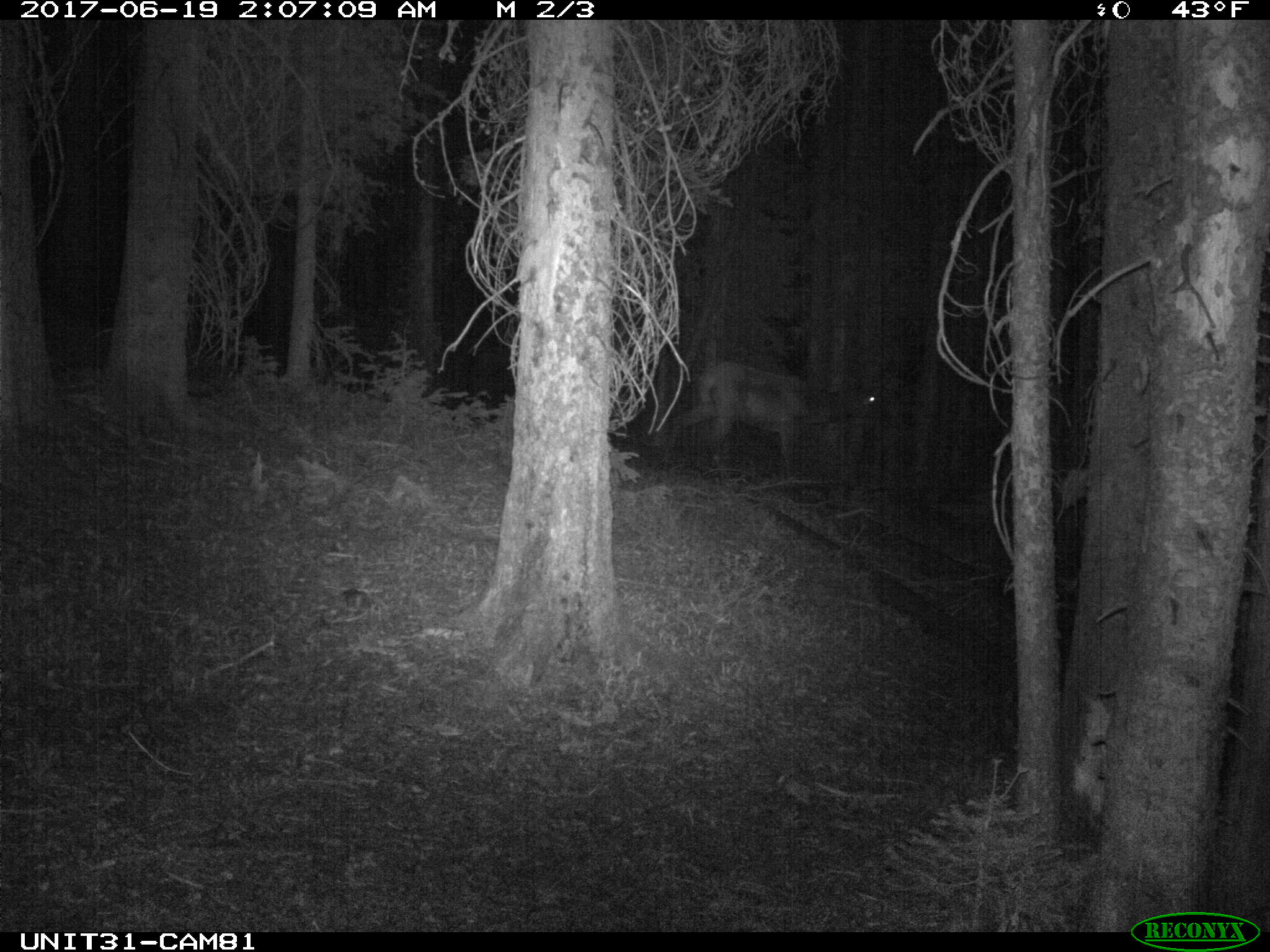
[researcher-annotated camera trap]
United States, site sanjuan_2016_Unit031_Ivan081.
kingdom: Animalia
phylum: Chordata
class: Mammalia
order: Artiodactyla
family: Cervidae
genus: Cervus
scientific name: Cervus elaphus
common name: red deer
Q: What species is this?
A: Cervus elaphus (red deer).